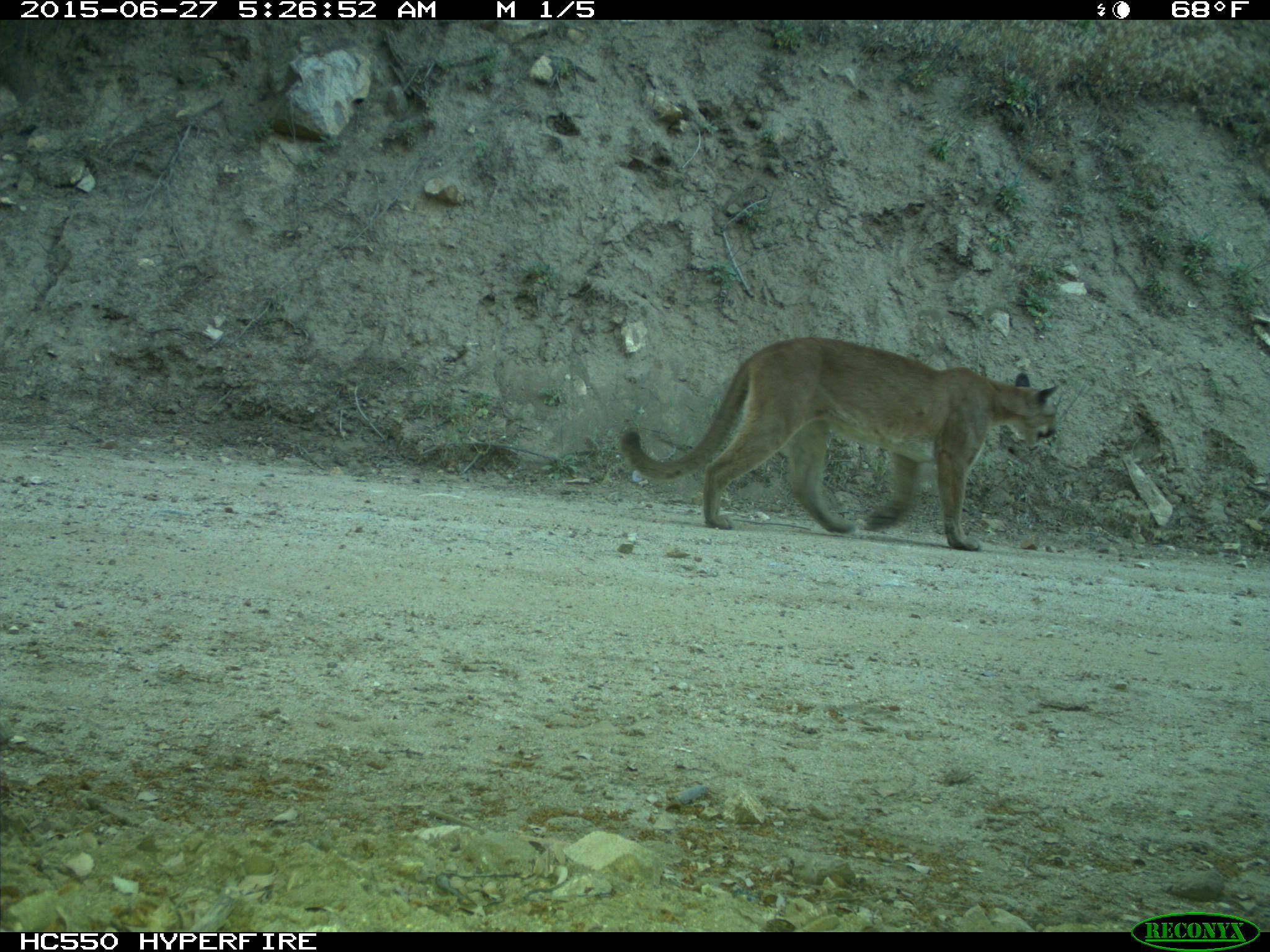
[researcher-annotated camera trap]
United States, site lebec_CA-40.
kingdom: Animalia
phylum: Chordata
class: Mammalia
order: Carnivora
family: Felidae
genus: Puma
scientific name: Puma concolor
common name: mountain lion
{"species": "Puma concolor (mountain lion)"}